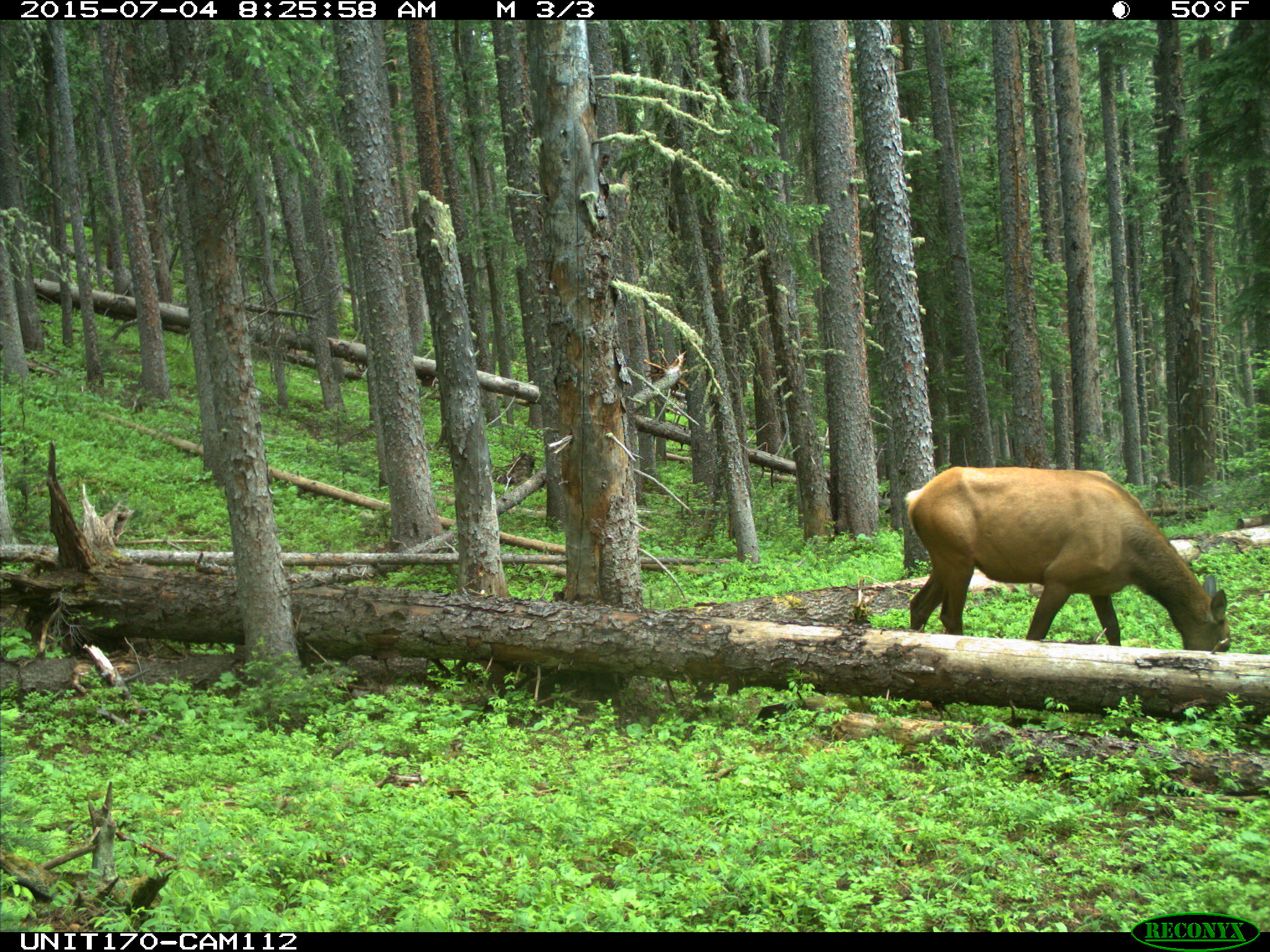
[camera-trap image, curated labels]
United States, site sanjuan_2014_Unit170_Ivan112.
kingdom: Animalia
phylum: Chordata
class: Mammalia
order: Artiodactyla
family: Cervidae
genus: Cervus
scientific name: Cervus elaphus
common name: red deer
Cervus elaphus (red deer).